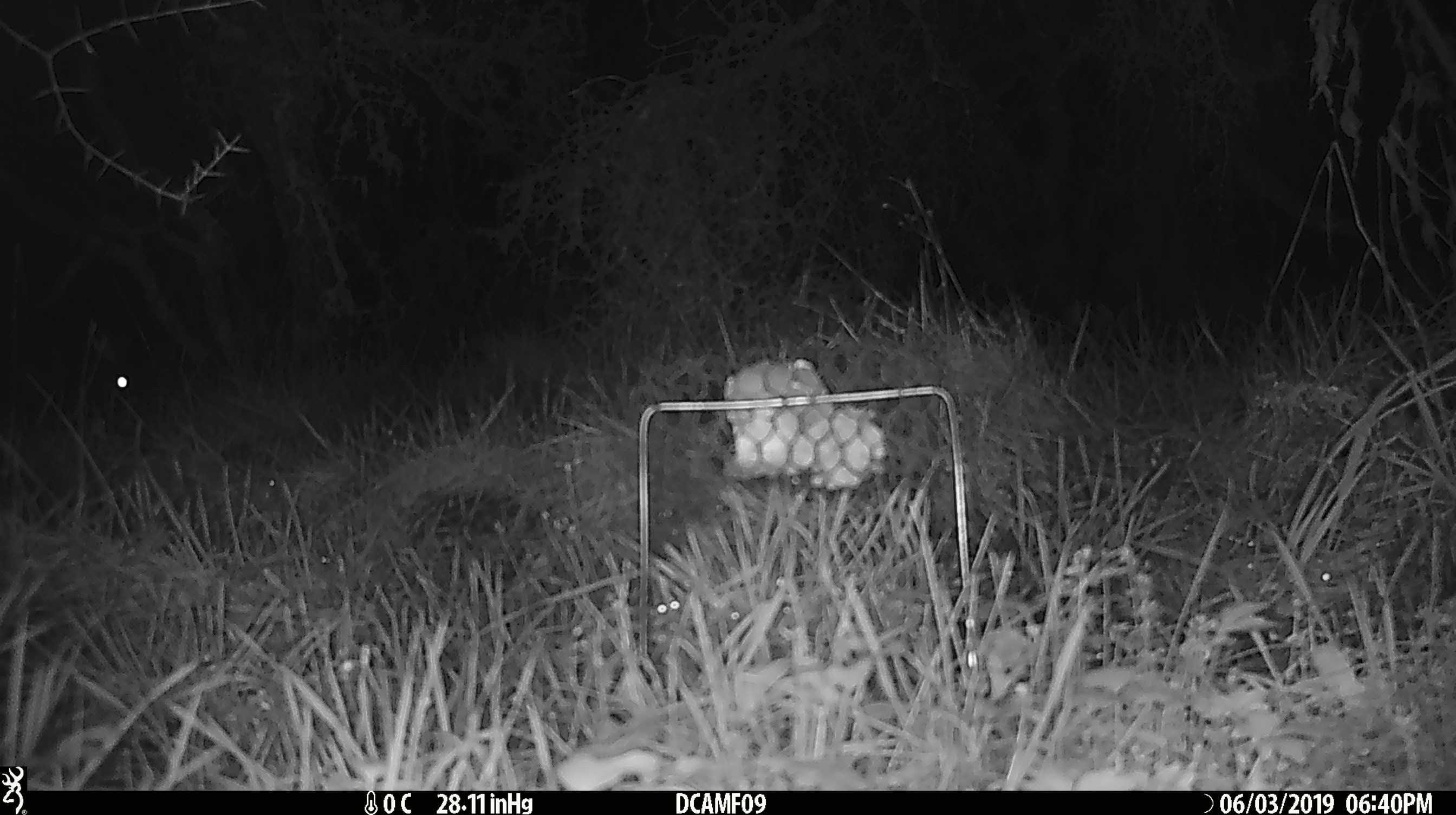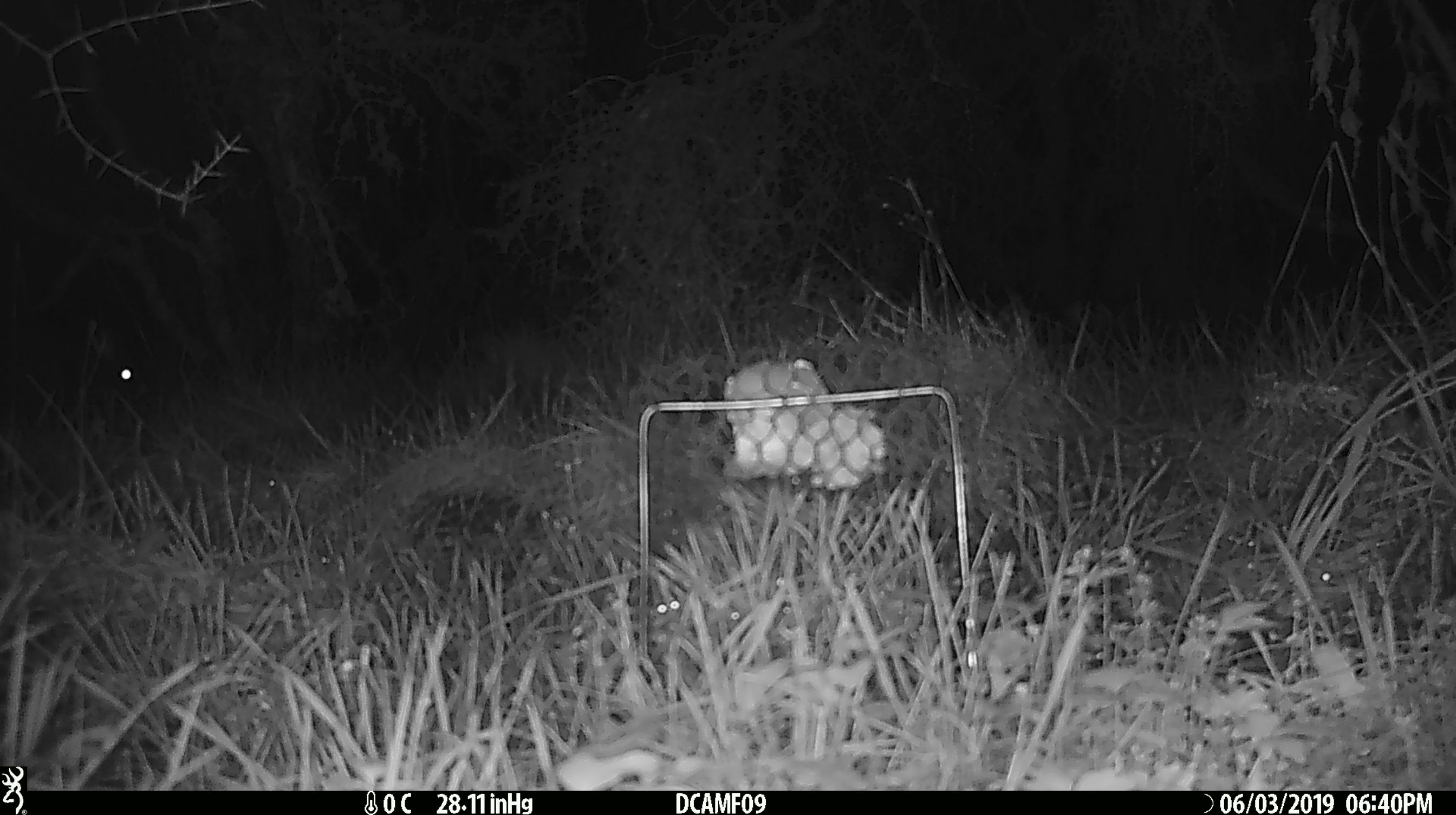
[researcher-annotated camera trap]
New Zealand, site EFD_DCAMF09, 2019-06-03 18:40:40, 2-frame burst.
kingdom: Animalia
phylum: Chordata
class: Mammalia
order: Diprotodontia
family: Phalangeridae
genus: Trichosurus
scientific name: Trichosurus vulpecula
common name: common brushtail possum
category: possum